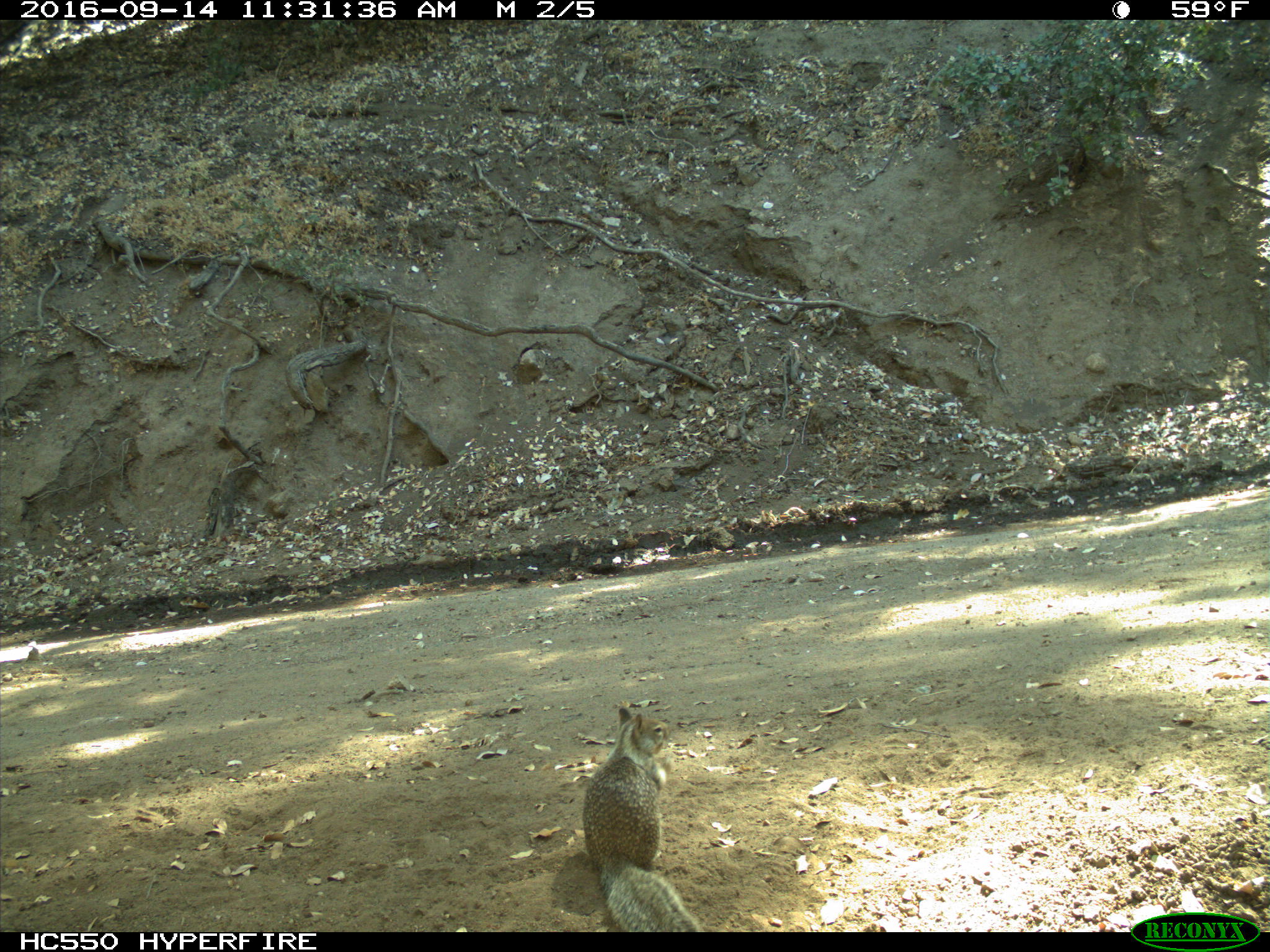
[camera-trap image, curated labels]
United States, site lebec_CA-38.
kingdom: Animalia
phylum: Chordata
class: Mammalia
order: Rodentia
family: Sciuridae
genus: Otospermophilus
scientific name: Otospermophilus beecheyi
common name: california ground squirrel